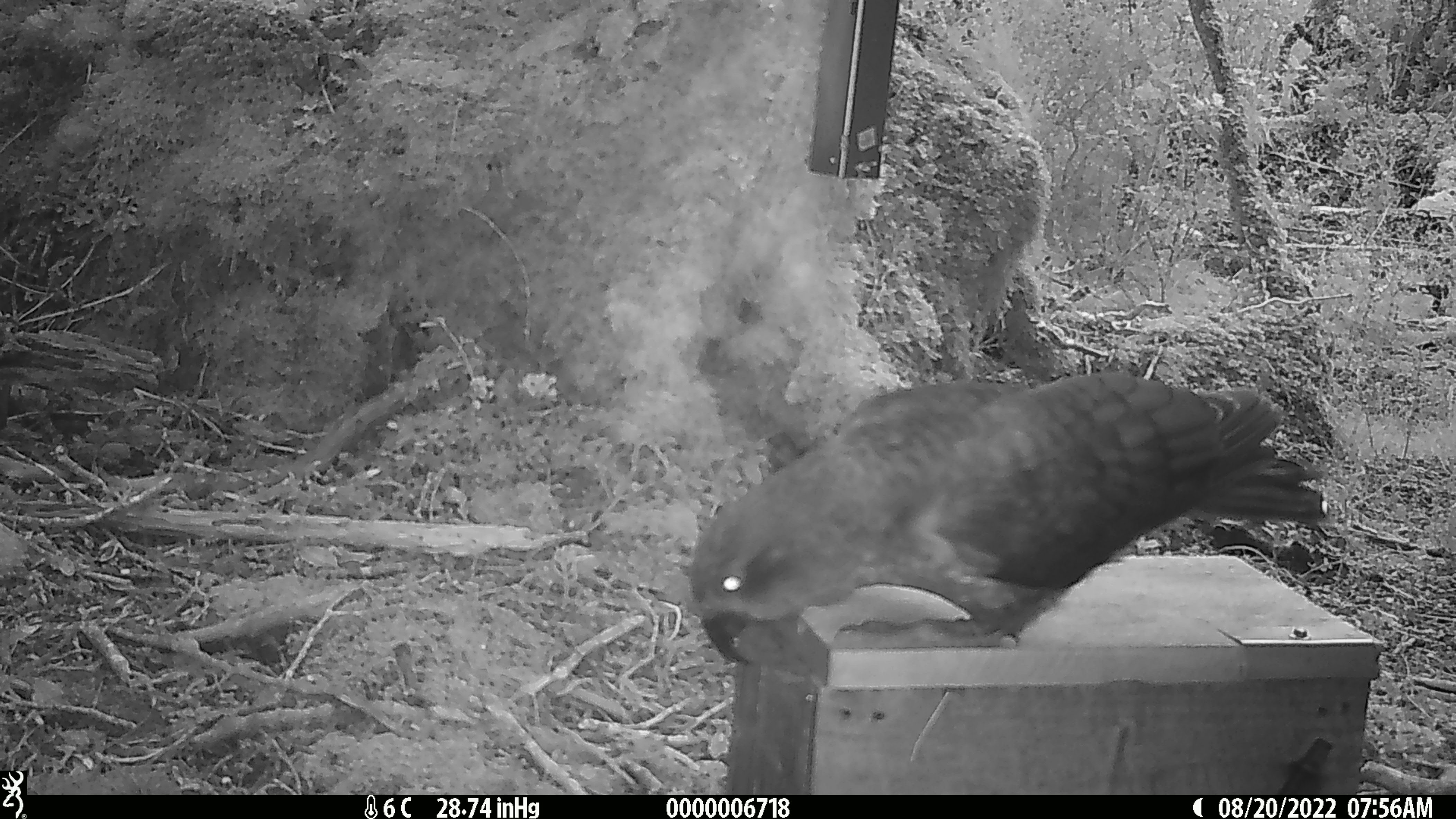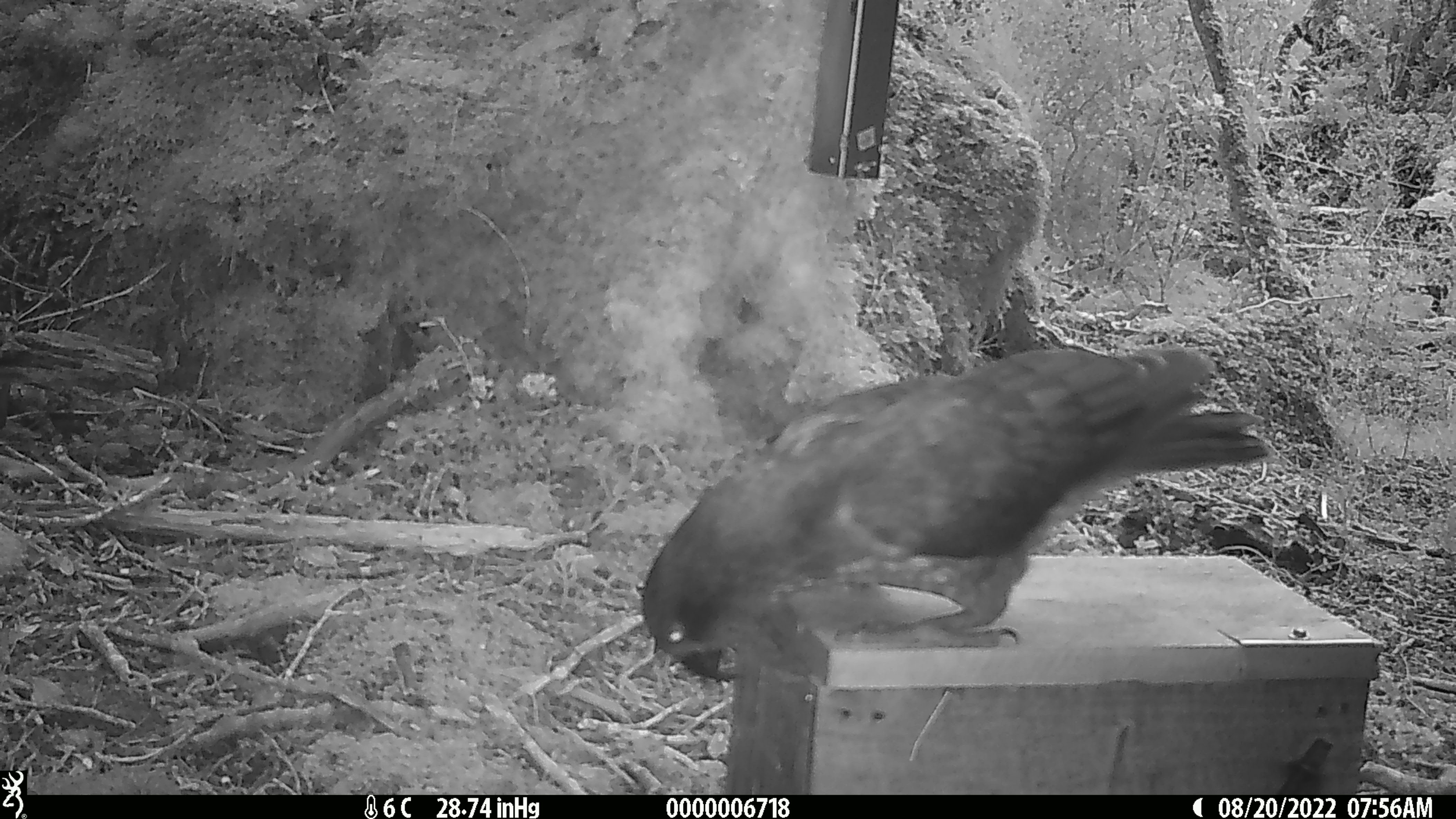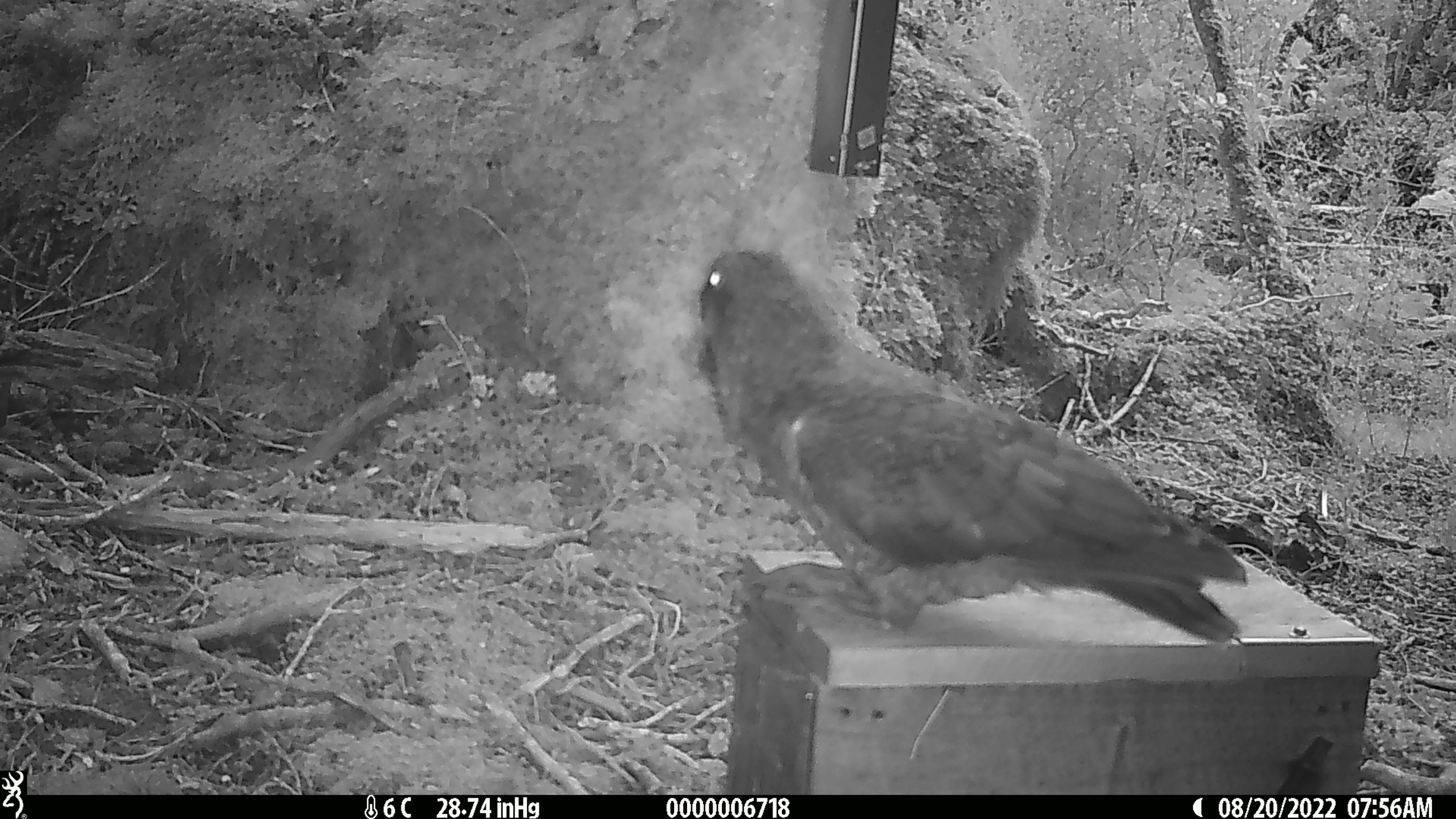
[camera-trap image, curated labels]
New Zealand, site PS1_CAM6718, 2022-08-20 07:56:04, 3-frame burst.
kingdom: Animalia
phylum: Chordata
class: Aves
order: Psittaciformes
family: Strigopidae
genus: Nestor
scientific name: Nestor notabilis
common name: kea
Kea (Nestor notabilis).